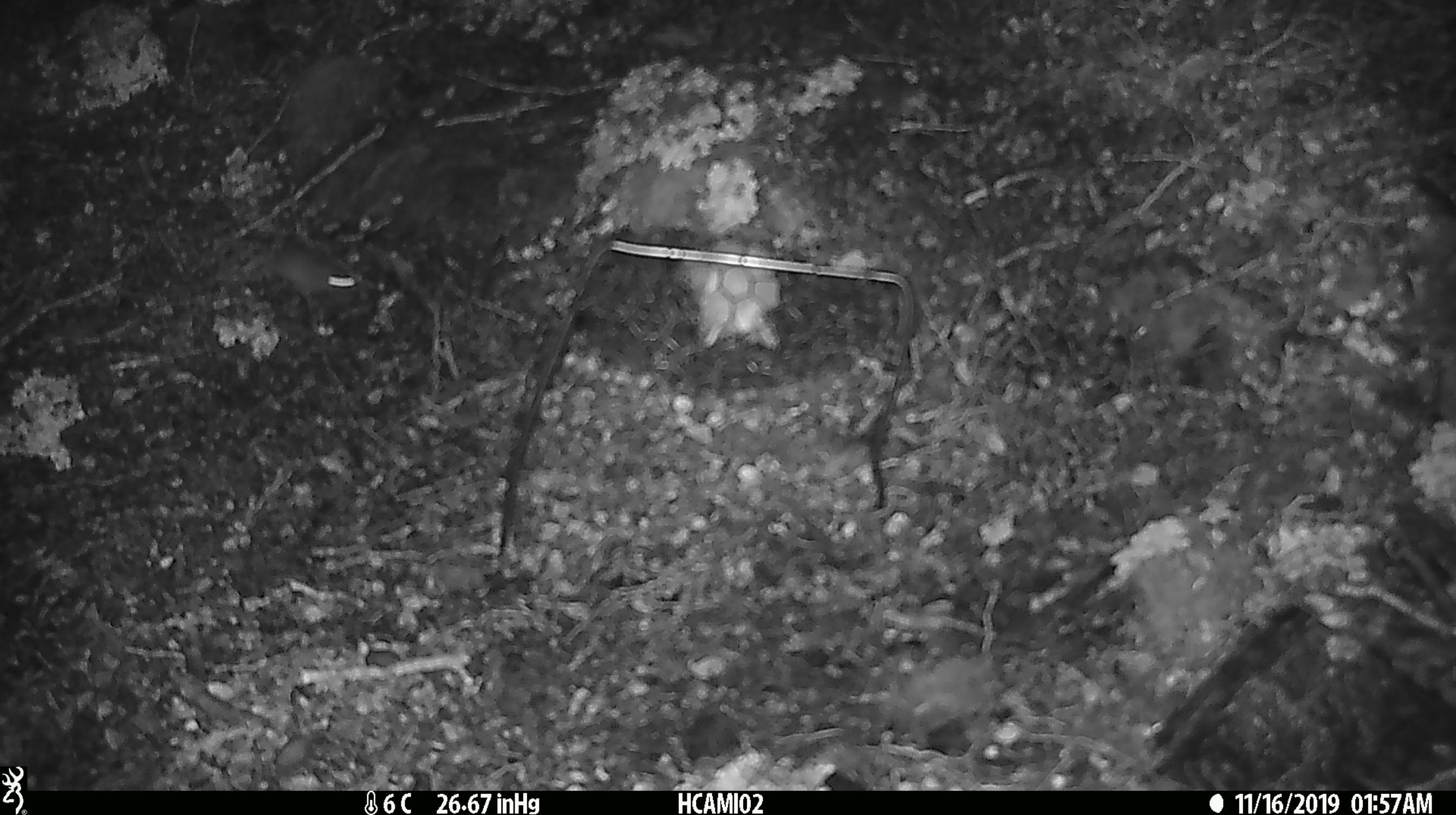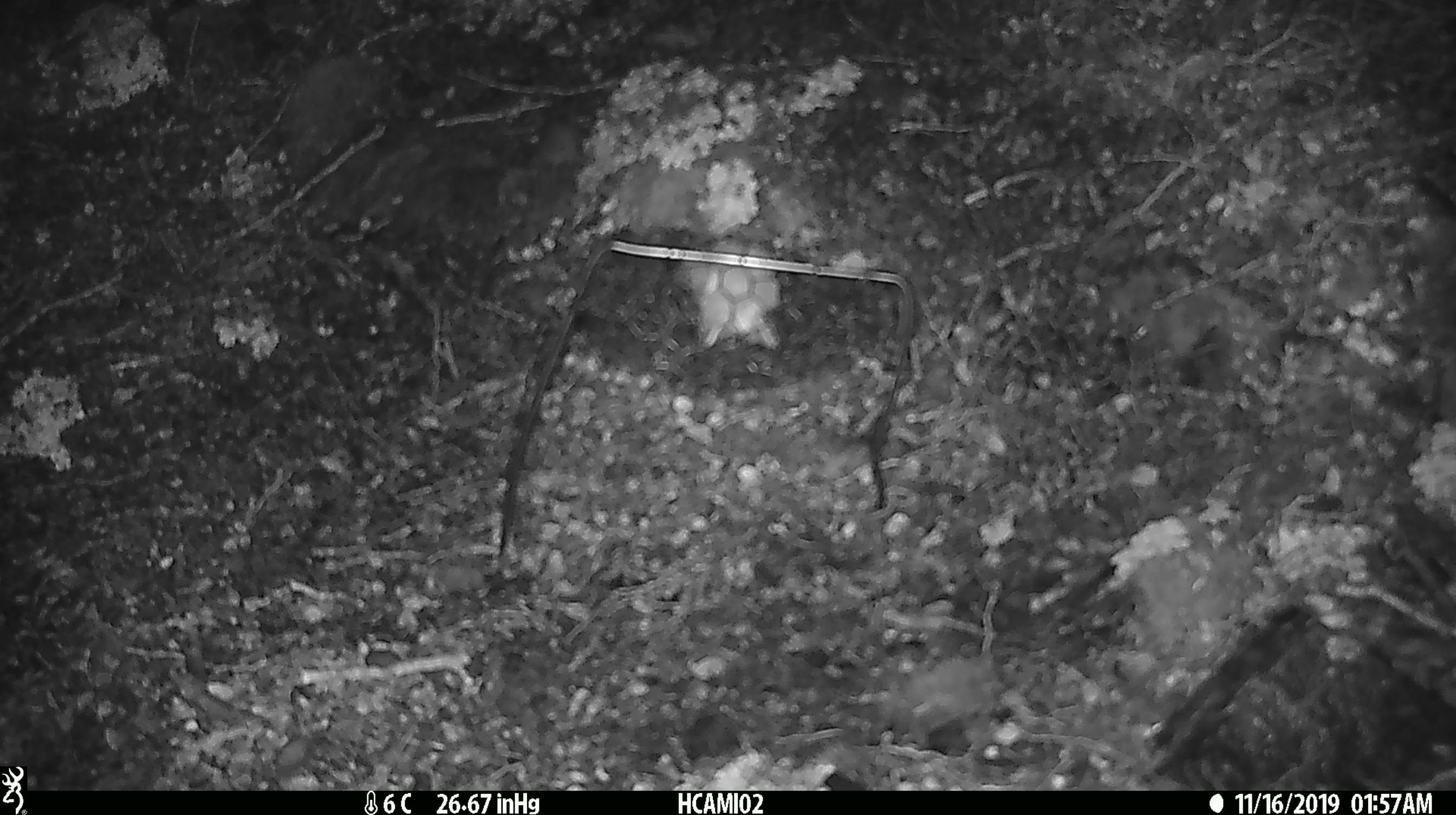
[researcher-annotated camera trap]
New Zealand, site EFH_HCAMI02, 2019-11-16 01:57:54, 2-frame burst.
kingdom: Animalia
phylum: Chordata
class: Mammalia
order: Rodentia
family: Muridae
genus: Mus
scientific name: Mus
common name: mouse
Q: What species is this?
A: Mouse (Mus).